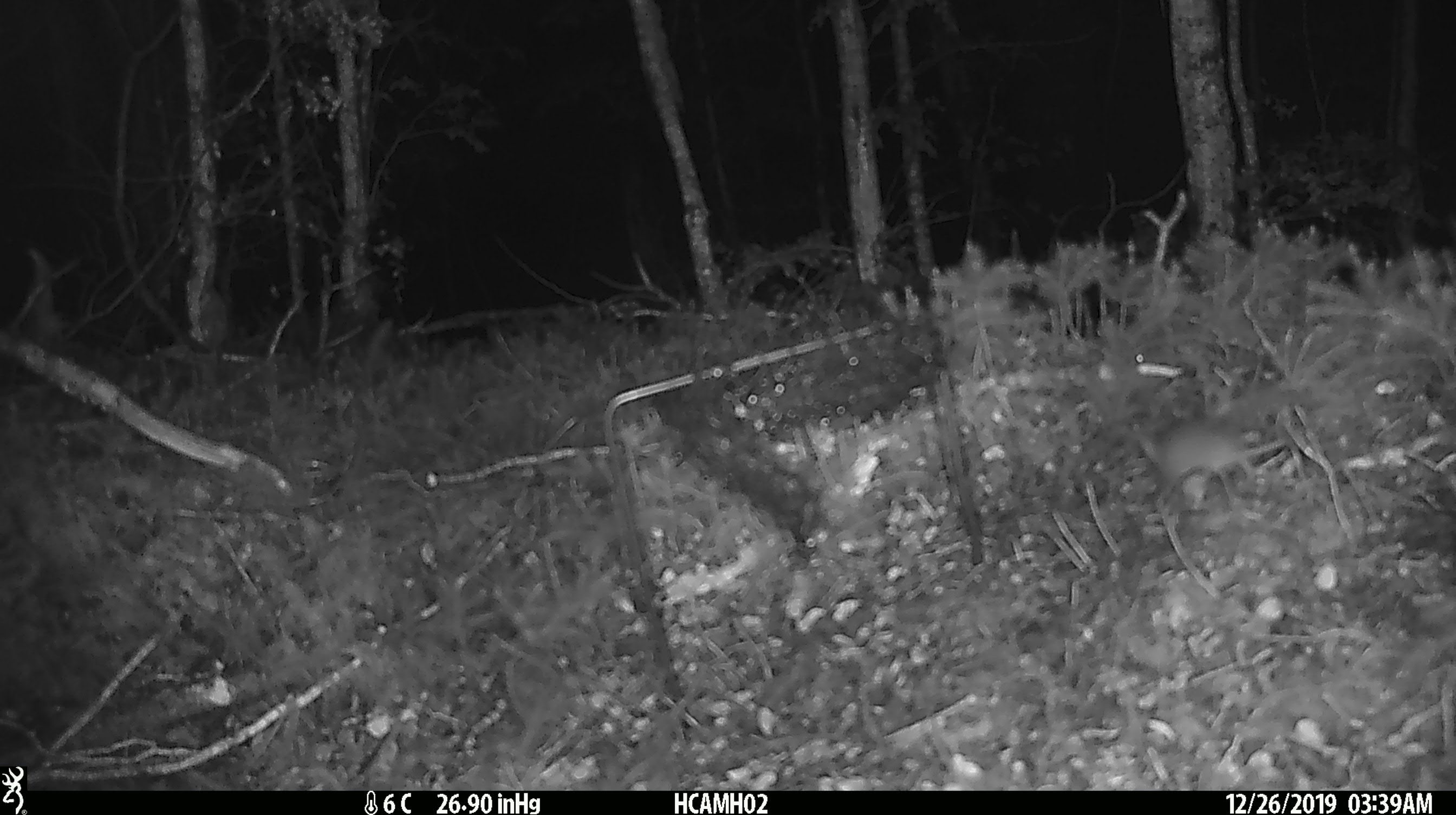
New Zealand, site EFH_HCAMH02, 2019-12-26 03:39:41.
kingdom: Animalia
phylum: Chordata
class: Mammalia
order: Rodentia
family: Muridae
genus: Mus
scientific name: Mus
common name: mouse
Mouse (Mus).